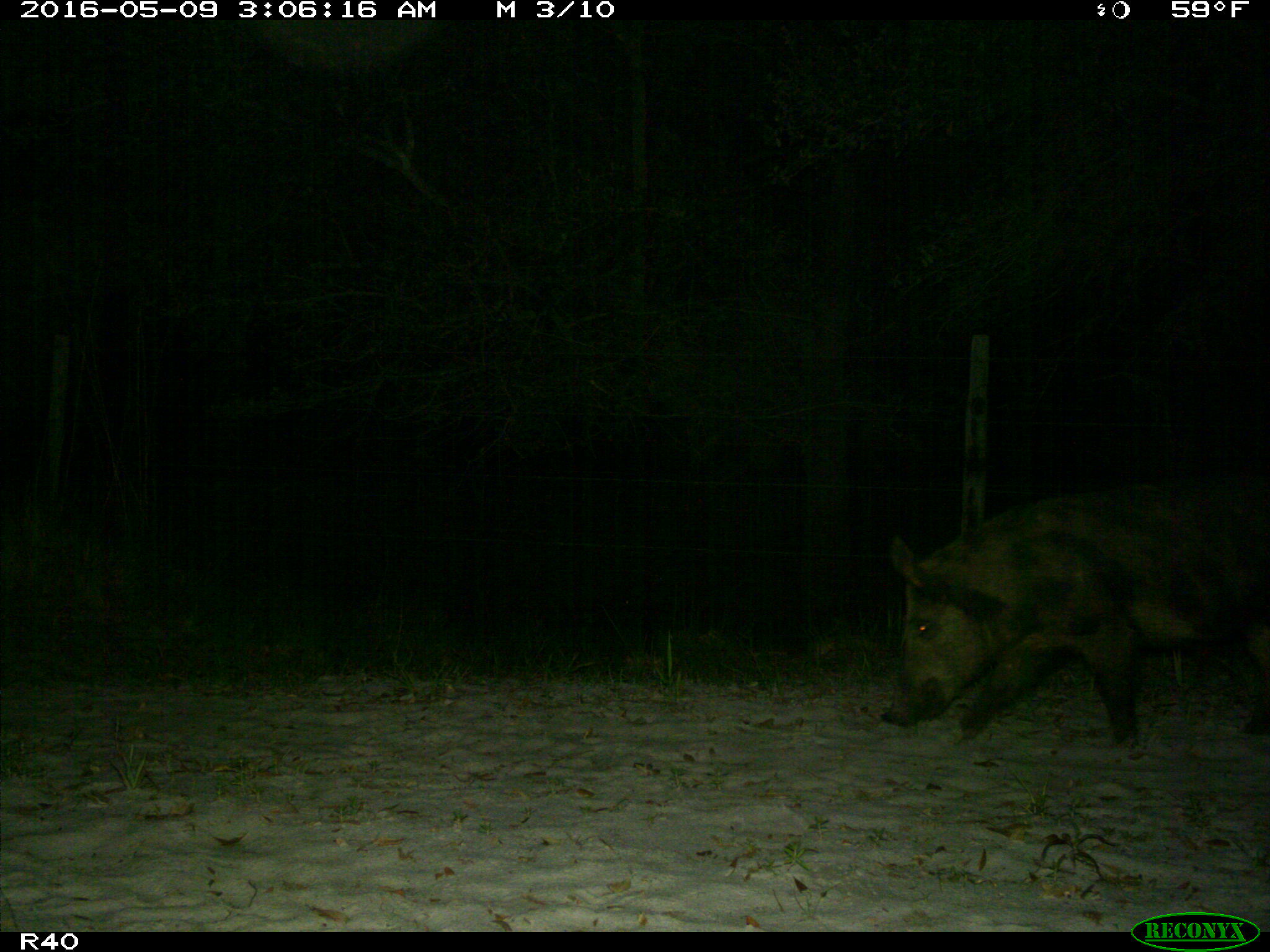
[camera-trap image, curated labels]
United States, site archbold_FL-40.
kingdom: Animalia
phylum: Chordata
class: Mammalia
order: Artiodactyla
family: Suidae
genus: Sus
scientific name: Sus scrofa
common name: wild boar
Sus scrofa (wild boar).